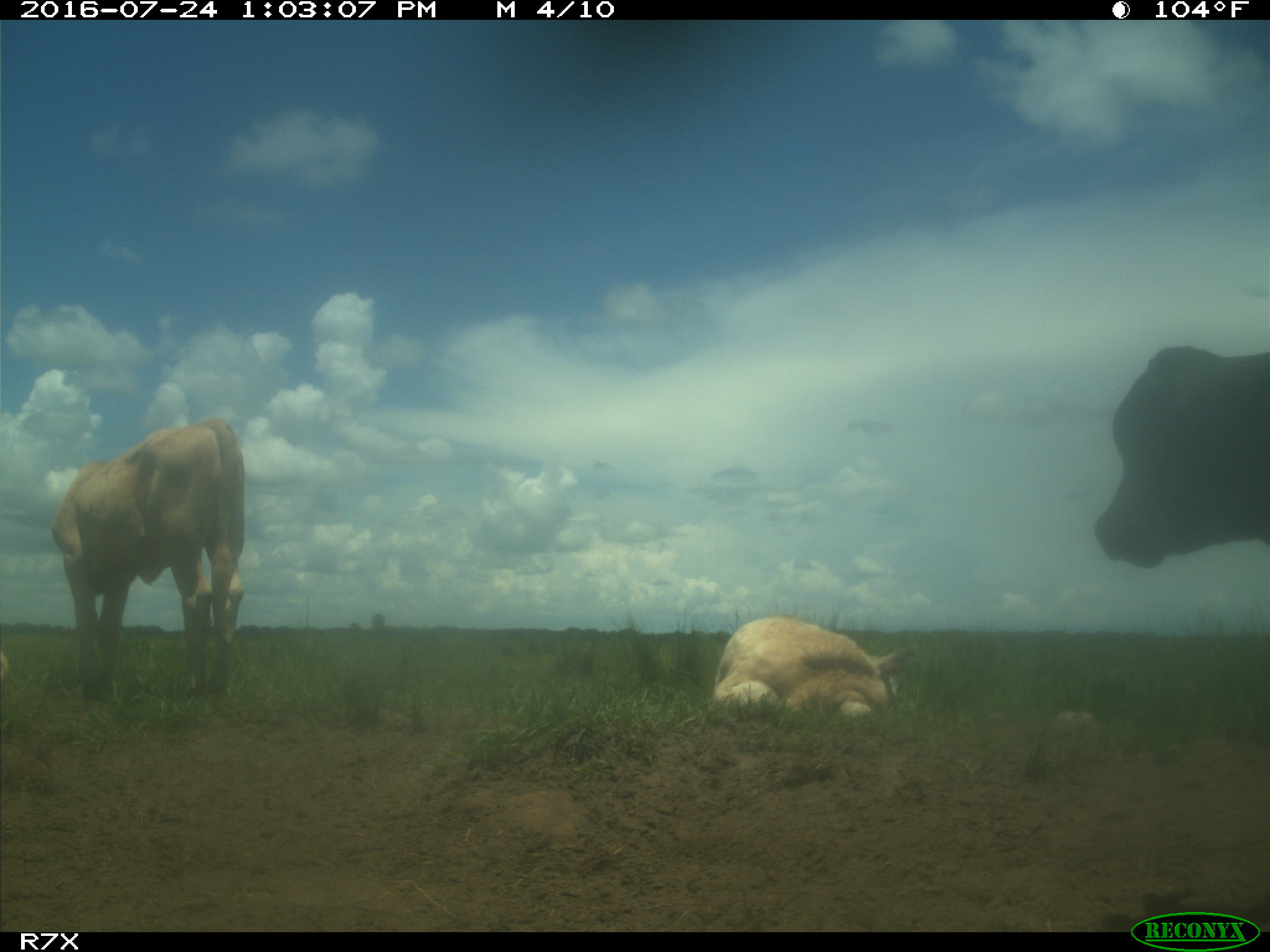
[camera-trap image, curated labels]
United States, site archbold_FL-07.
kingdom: Animalia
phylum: Chordata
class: Mammalia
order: Artiodactyla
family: Bovidae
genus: Bos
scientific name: Bos taurus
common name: domestic cow